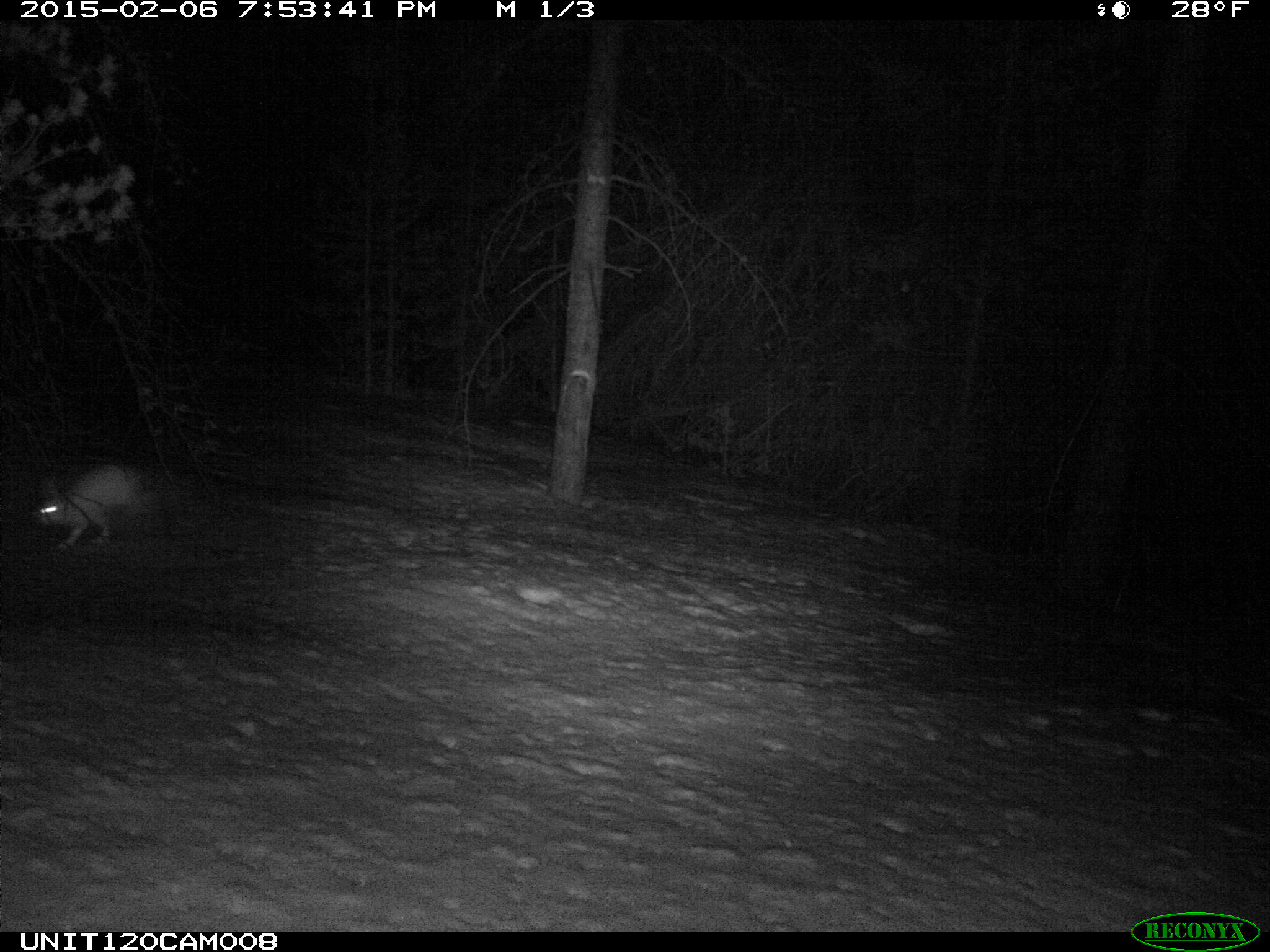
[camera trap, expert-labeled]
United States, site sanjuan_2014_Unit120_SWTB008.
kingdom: Animalia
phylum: Chordata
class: Mammalia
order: Lagomorpha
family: Leporidae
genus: Lepus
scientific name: Lepus americanus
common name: snowshoe hare